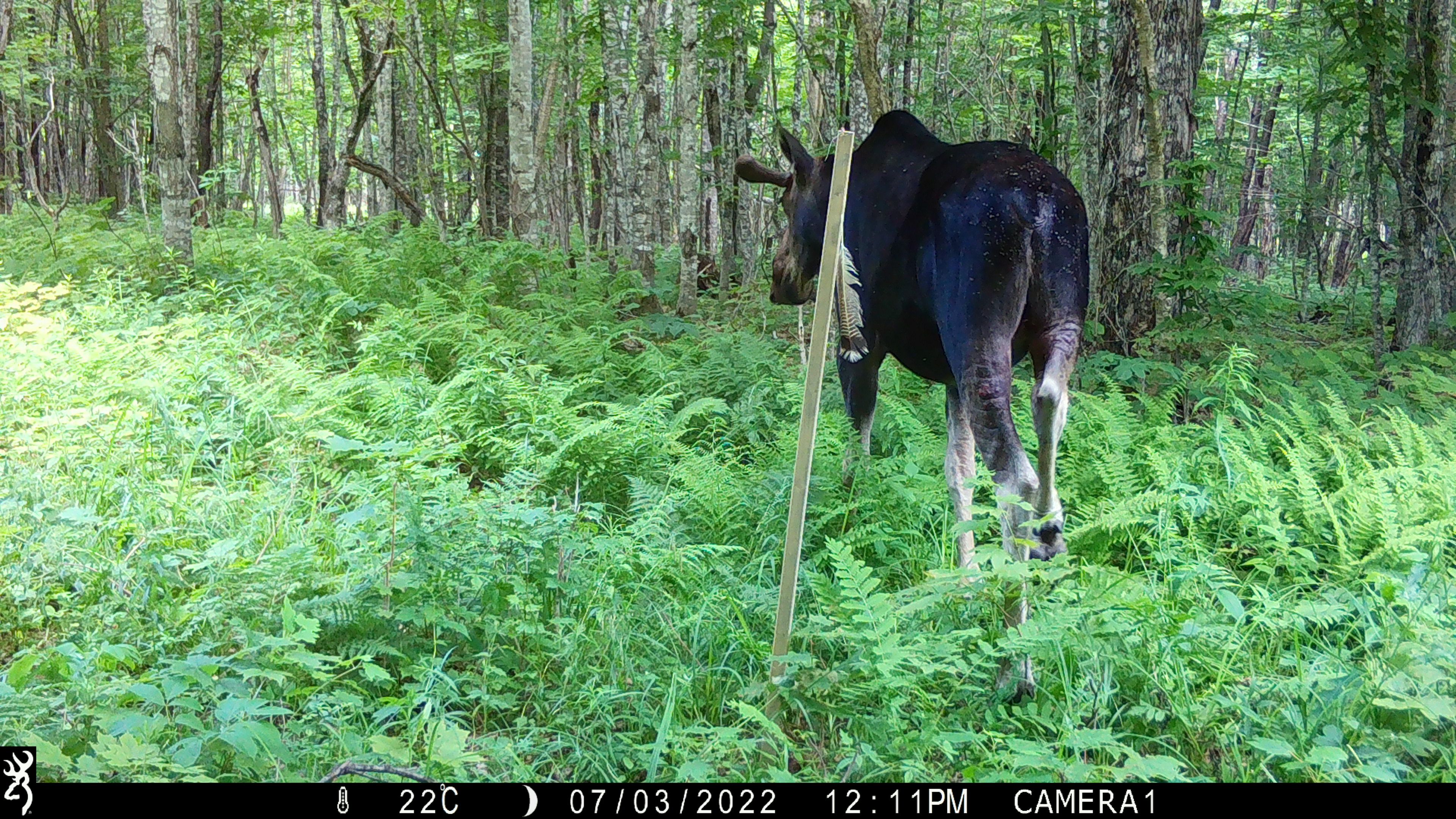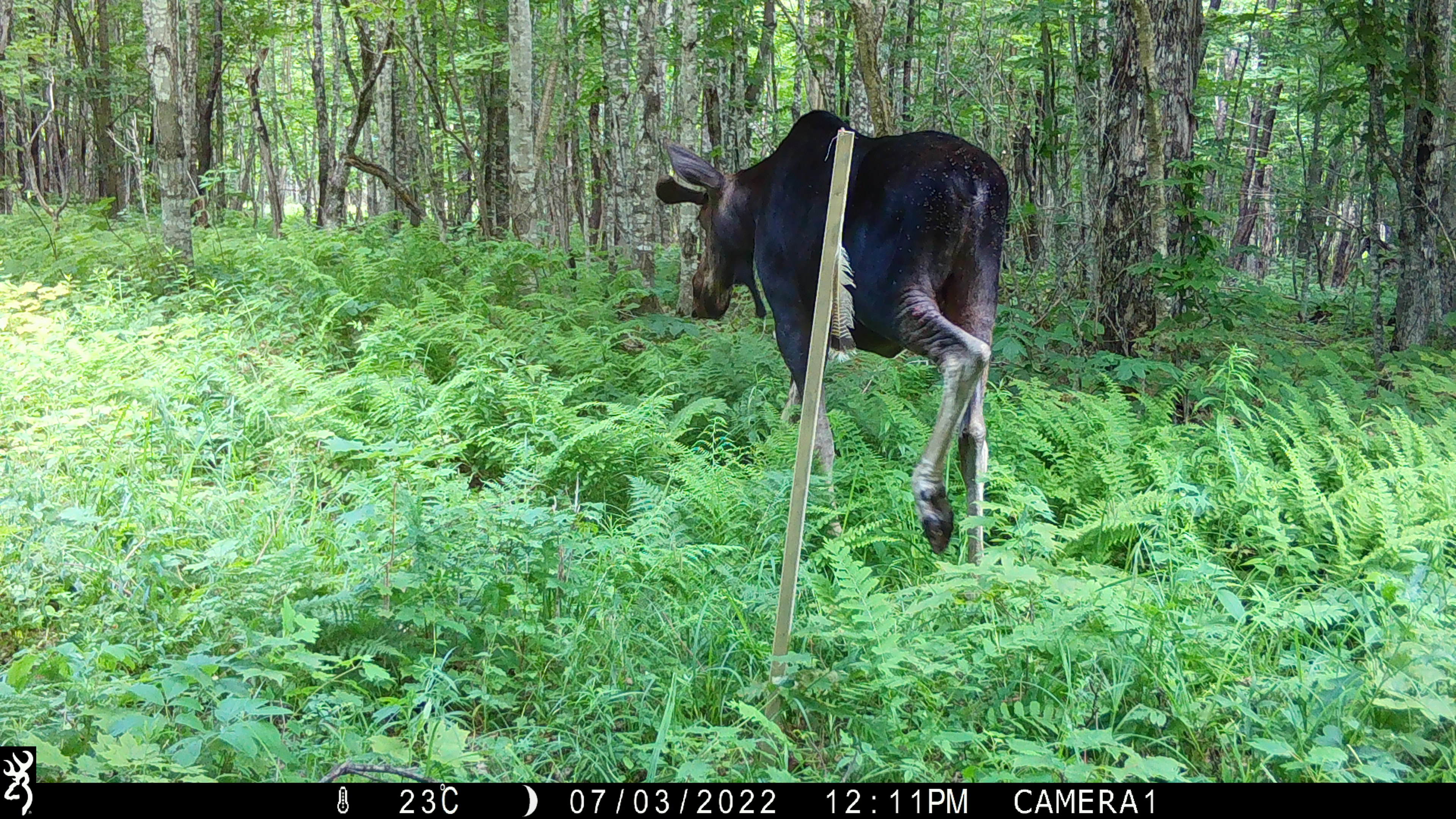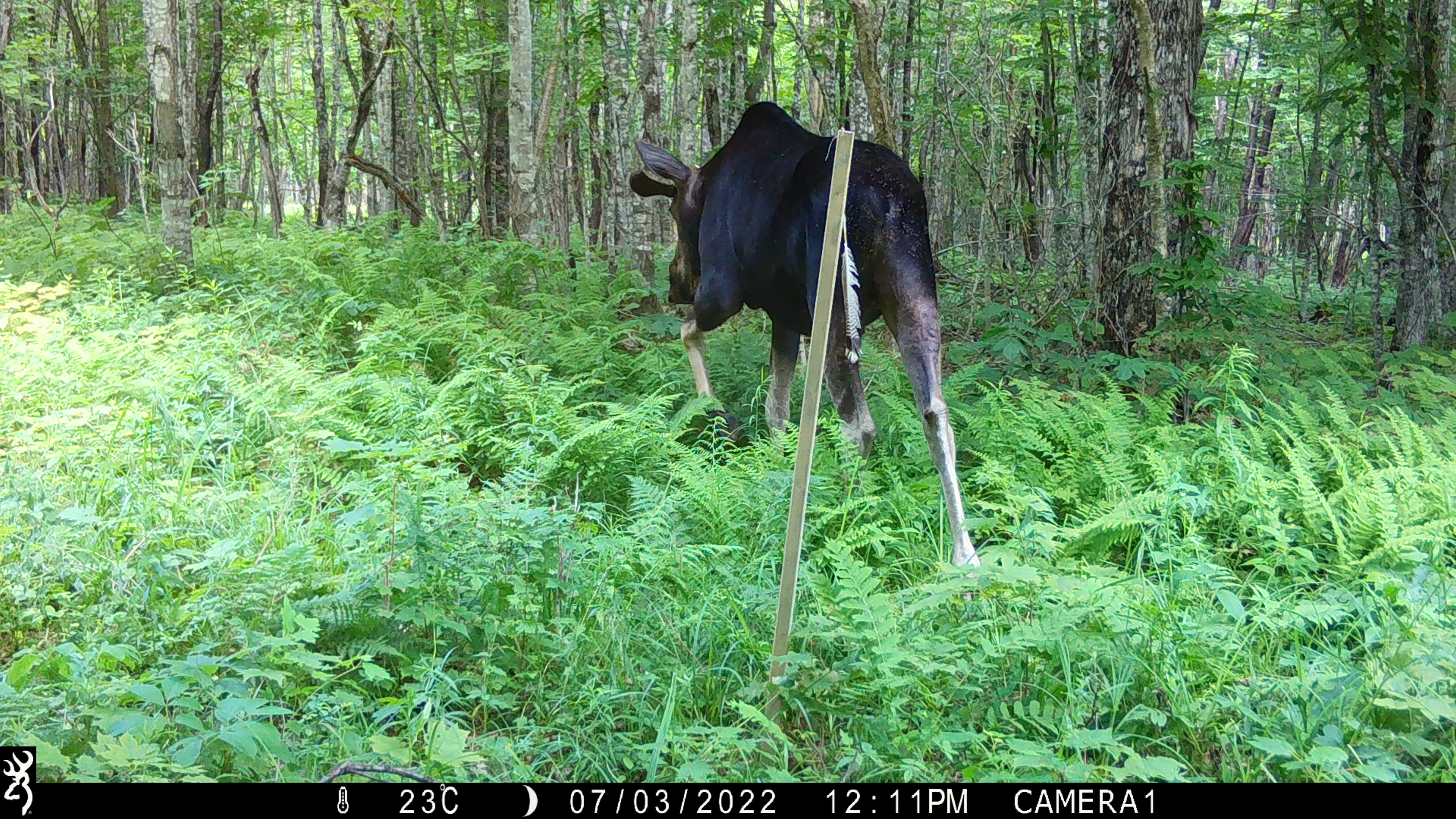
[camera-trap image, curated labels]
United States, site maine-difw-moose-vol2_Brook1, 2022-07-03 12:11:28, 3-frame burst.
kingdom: Animalia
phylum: Chordata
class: Mammalia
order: Artiodactyla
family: Cervidae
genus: Alces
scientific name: Alces alces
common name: moose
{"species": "moose (Alces alces)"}